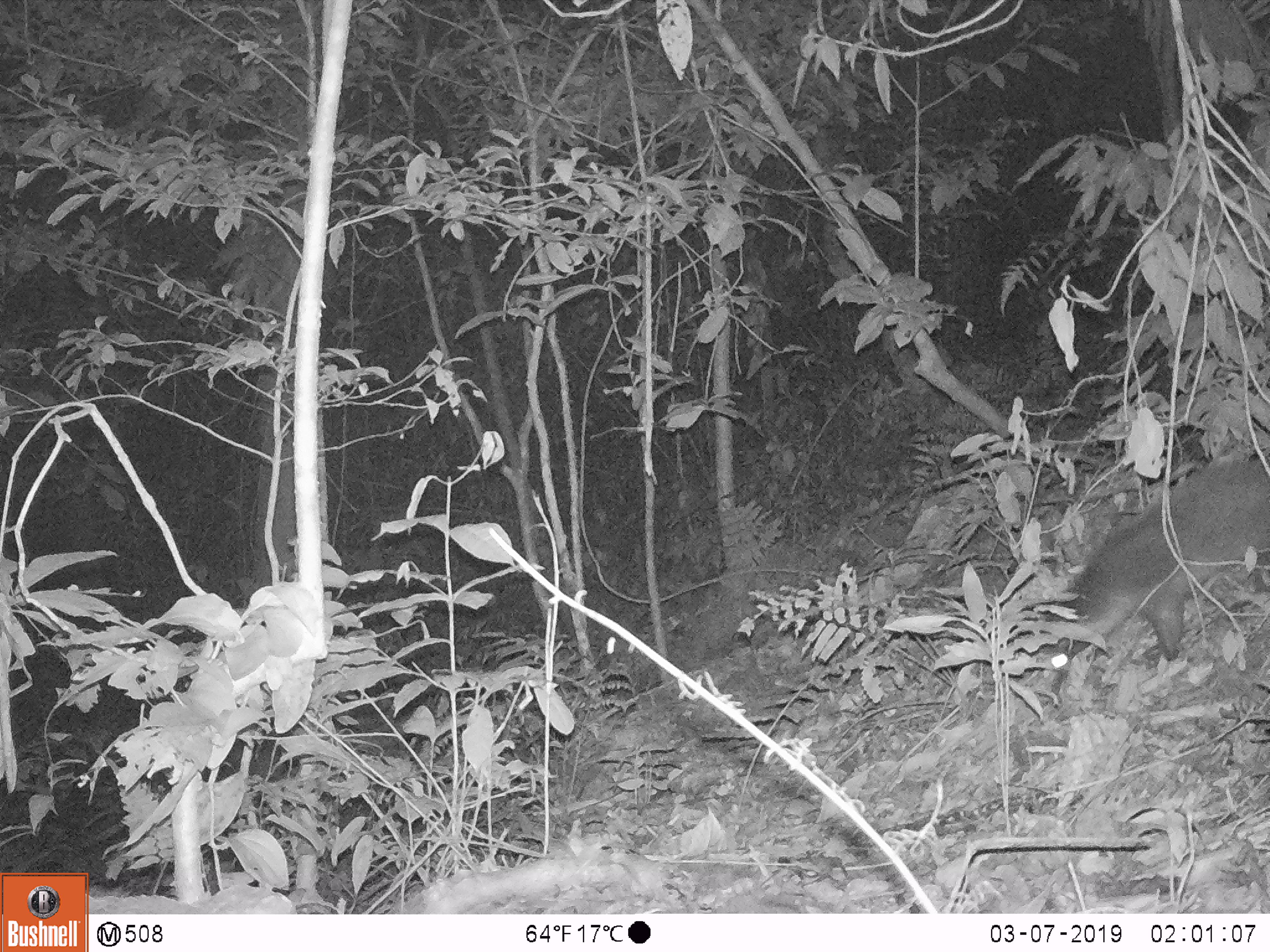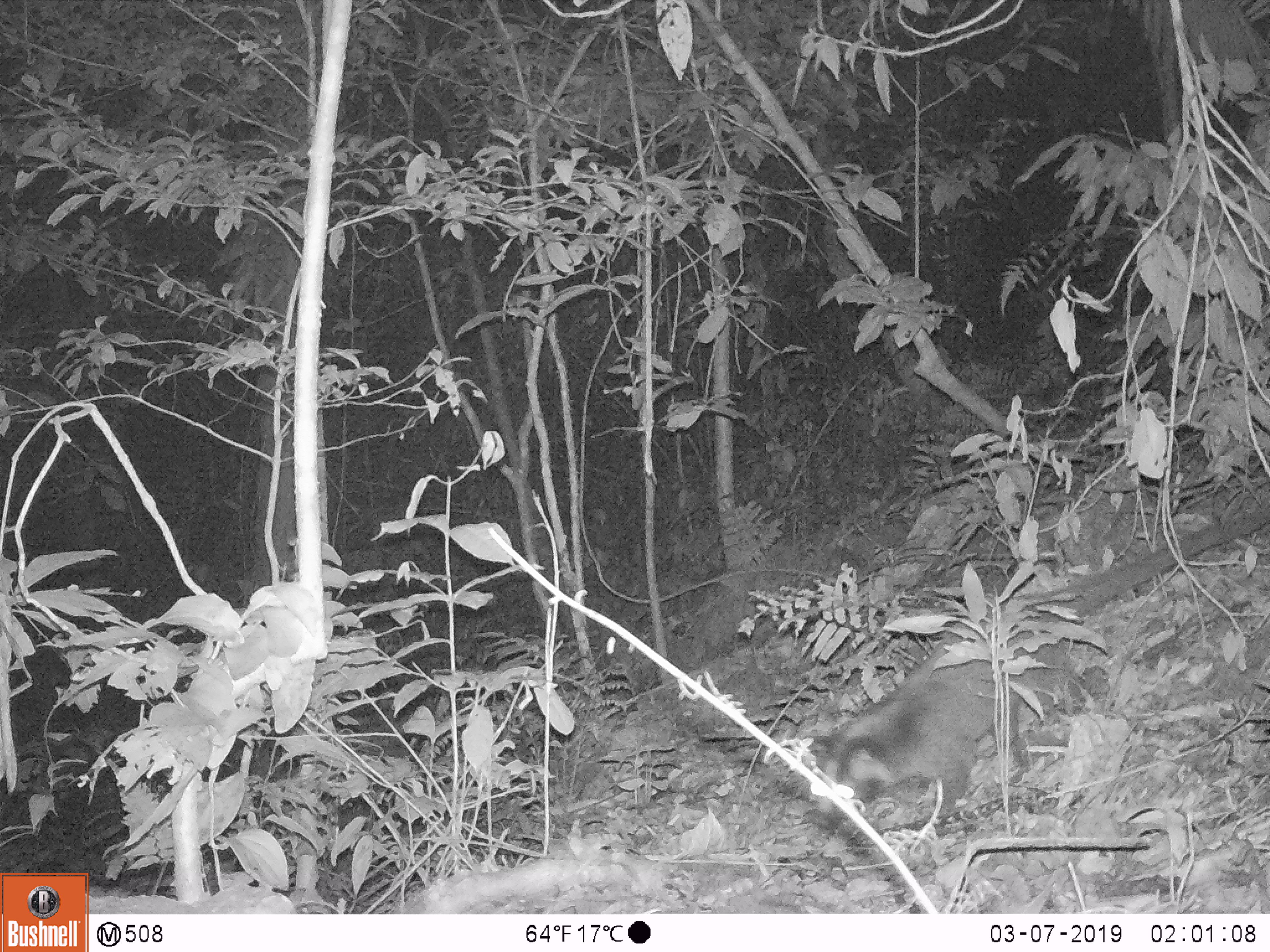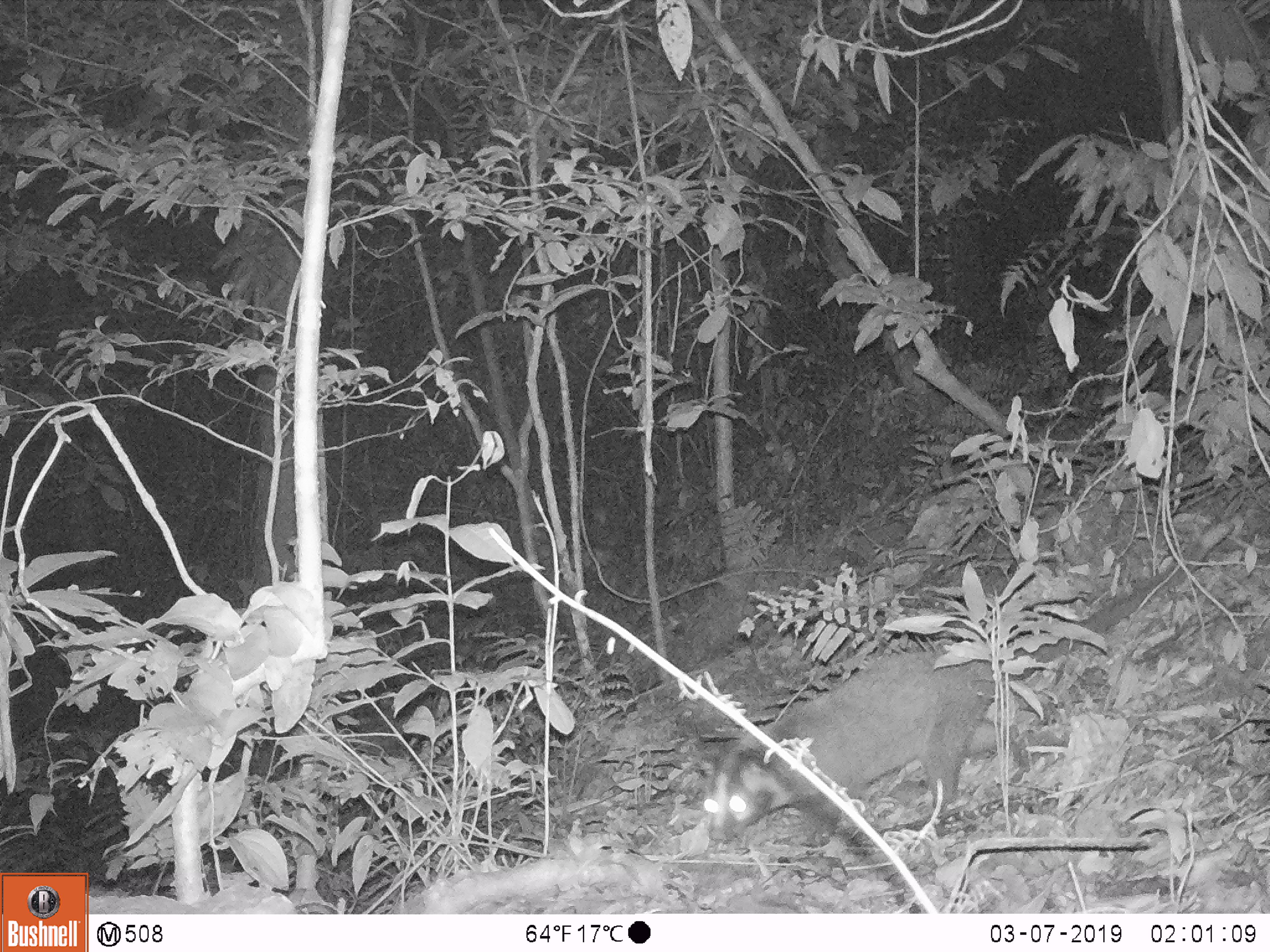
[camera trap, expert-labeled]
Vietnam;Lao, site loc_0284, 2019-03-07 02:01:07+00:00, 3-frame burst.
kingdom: Animalia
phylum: Chordata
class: Mammalia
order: Carnivora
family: Viverridae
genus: Paguma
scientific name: Paguma larvata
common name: masked palm civet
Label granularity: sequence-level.